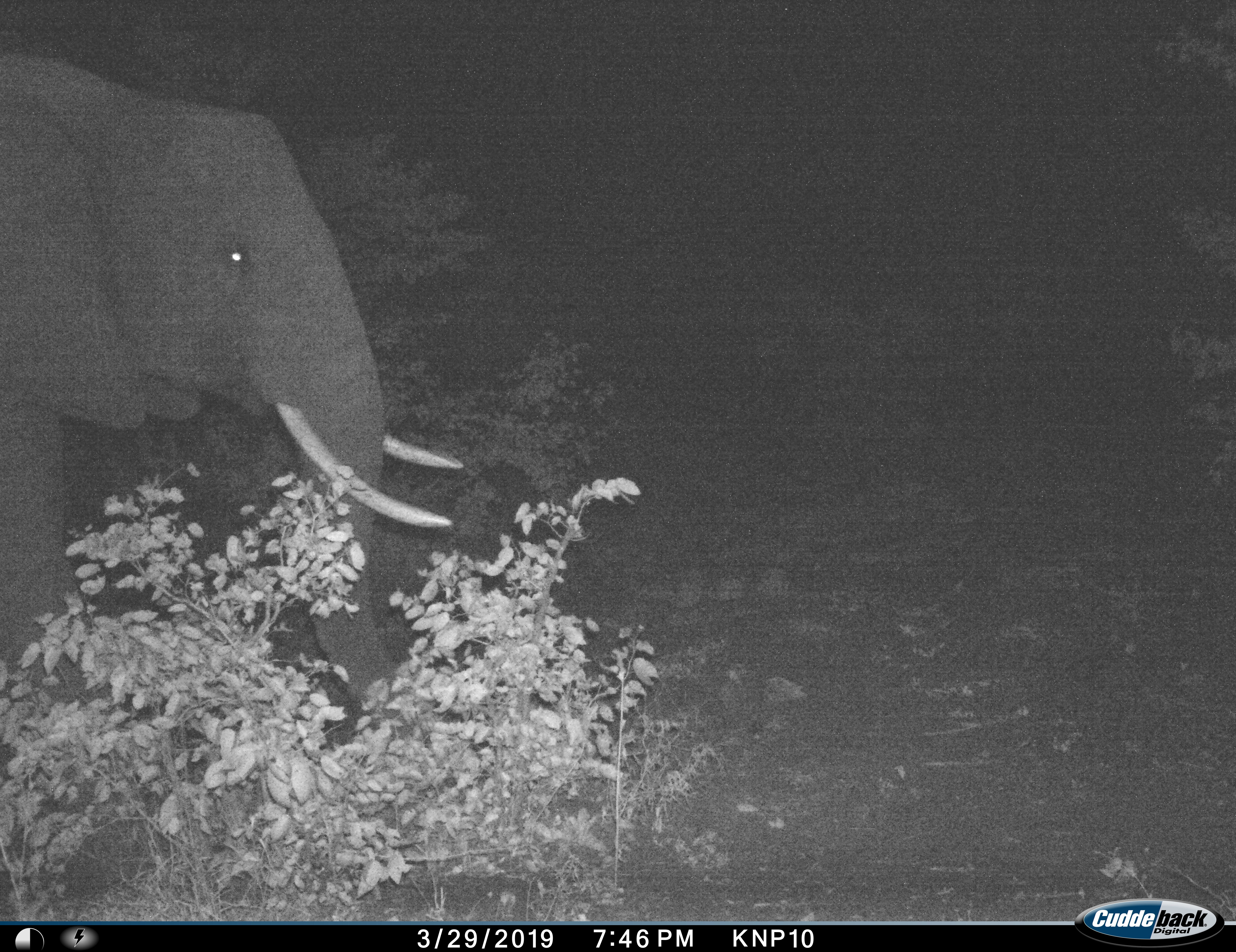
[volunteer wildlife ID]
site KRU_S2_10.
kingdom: Animalia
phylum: Chordata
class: Mammalia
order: Proboscidea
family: Elephantidae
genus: Loxodonta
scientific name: Loxodonta africana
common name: african bush elephant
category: elephant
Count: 1.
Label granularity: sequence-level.